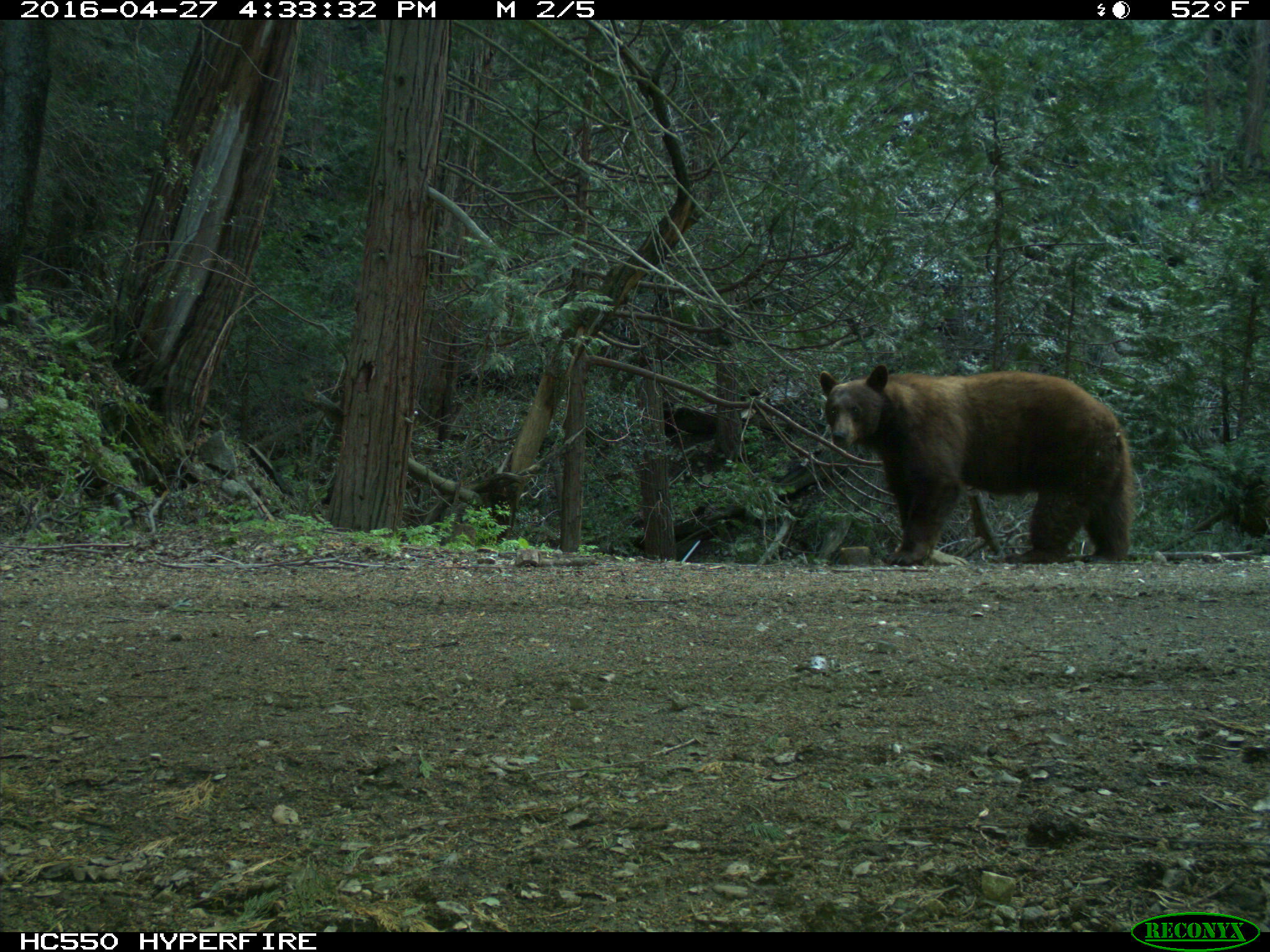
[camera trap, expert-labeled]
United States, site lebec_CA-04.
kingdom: Animalia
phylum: Chordata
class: Mammalia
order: Carnivora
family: Ursidae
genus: Ursus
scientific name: Ursus americanus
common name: american black bear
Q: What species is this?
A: Ursus americanus (american black bear).